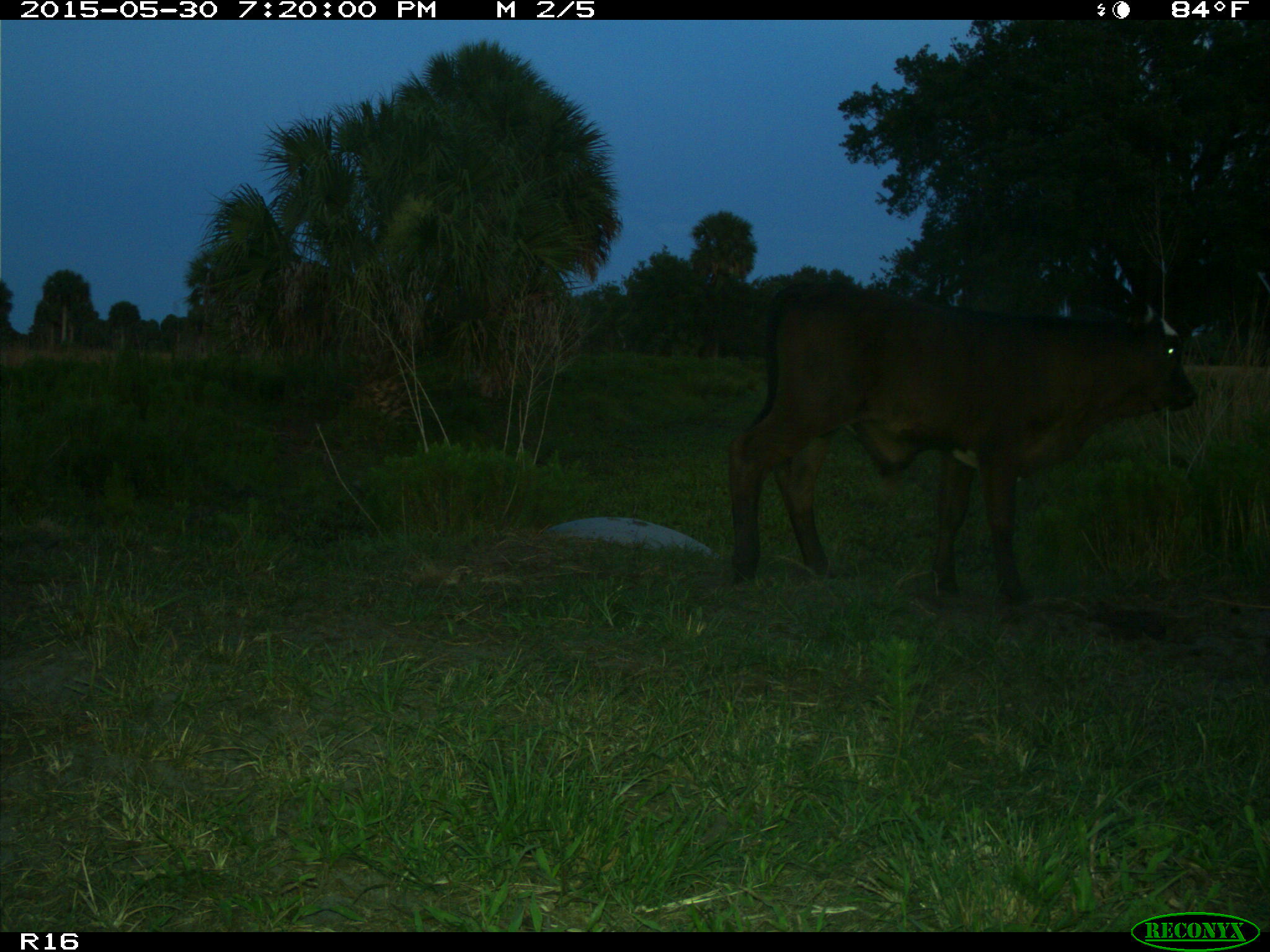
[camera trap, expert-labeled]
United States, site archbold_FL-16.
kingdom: Animalia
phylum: Chordata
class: Mammalia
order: Artiodactyla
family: Bovidae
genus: Bos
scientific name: Bos taurus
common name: domestic cow